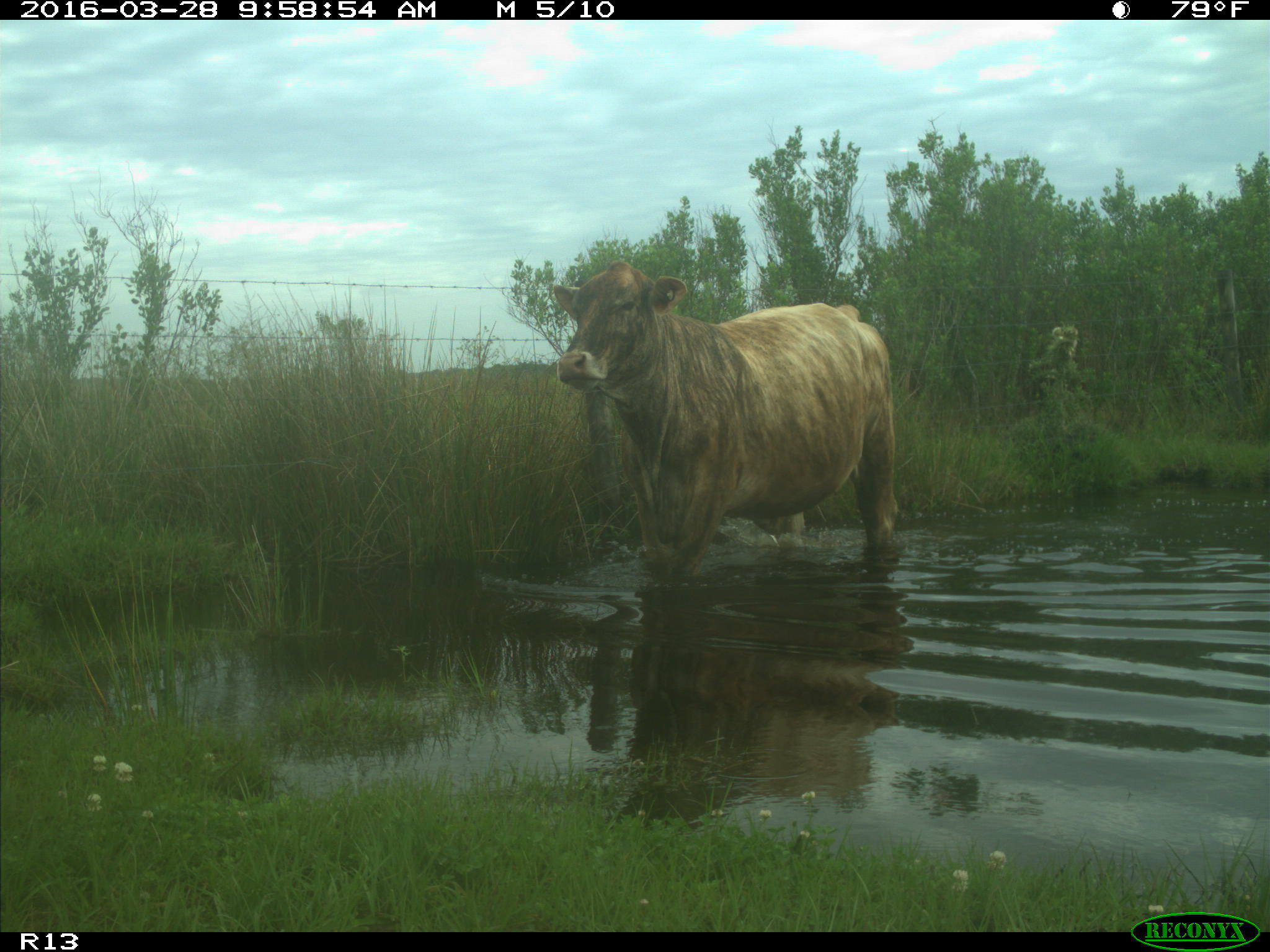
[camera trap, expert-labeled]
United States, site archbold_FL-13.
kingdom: Animalia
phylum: Chordata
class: Mammalia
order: Artiodactyla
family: Bovidae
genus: Bos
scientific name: Bos taurus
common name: domestic cow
Bos taurus (domestic cow).